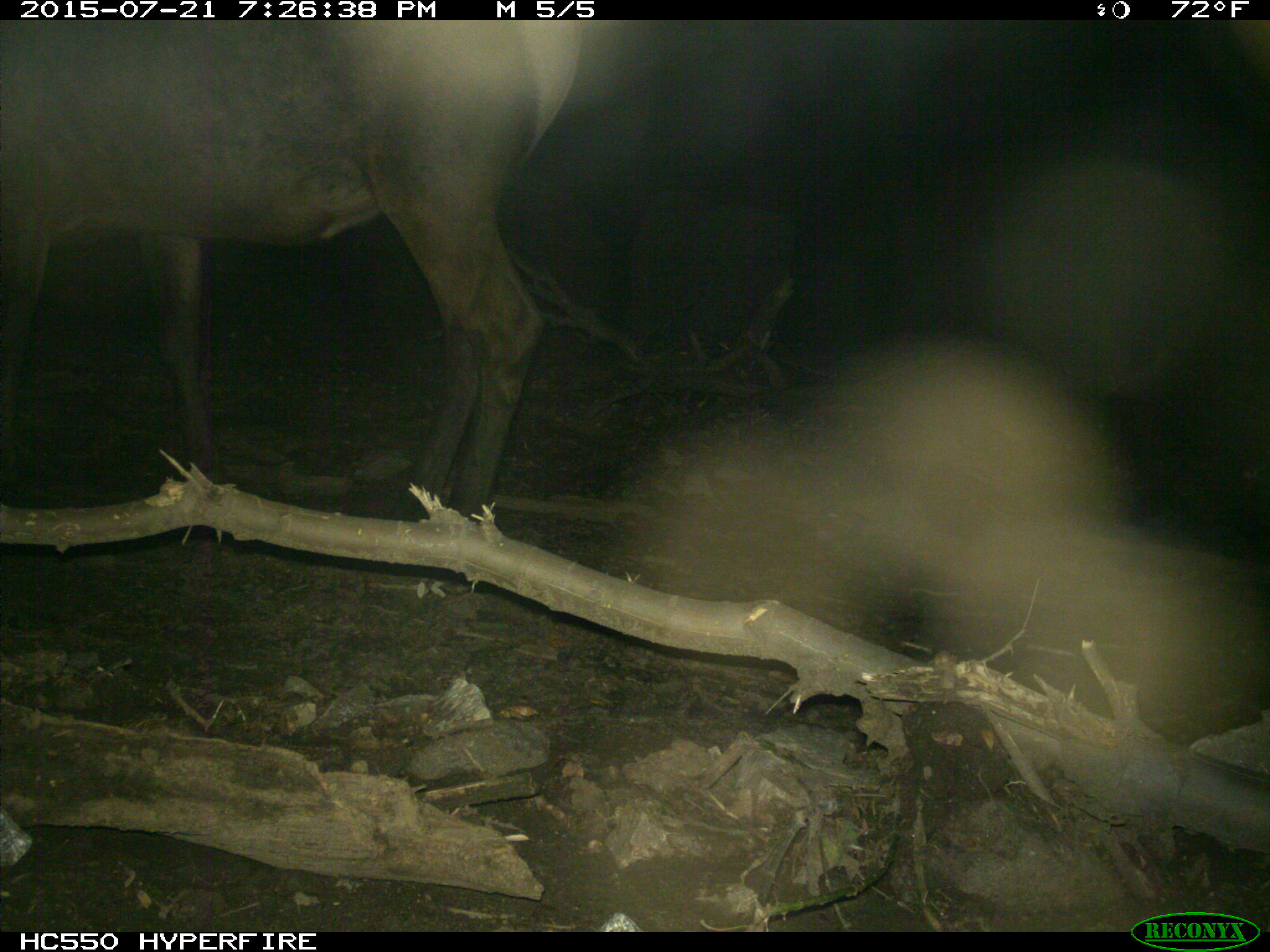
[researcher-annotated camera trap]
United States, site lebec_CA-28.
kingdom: Animalia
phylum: Chordata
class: Mammalia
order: Artiodactyla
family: Cervidae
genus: Cervus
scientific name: Cervus canadensis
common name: elk